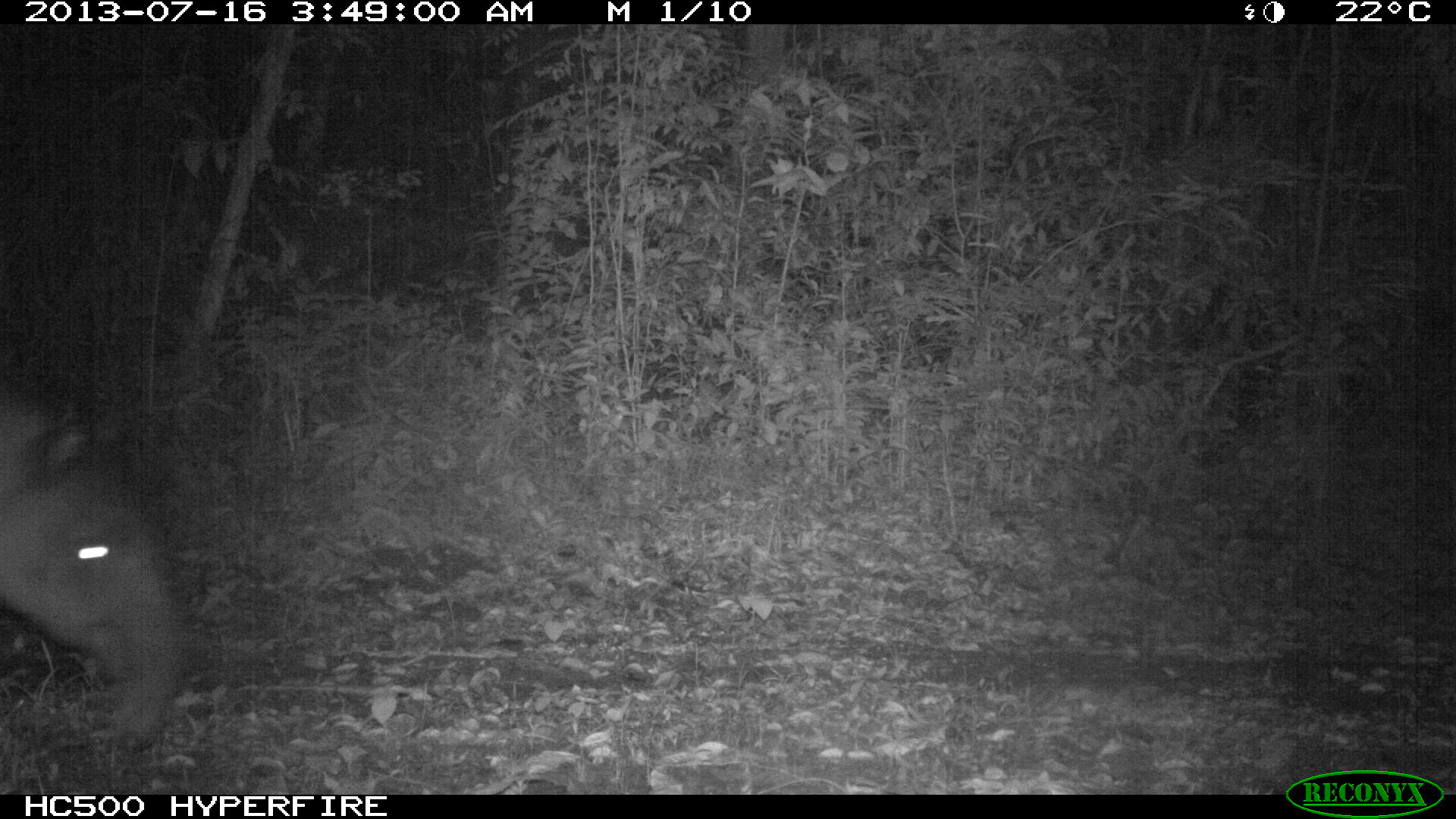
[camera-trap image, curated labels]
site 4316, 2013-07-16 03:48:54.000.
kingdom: Animalia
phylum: Chordata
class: Mammalia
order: Perissodactyla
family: Tapiridae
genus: Tapirus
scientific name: Tapirus bairdii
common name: baird's tapir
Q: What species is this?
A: Tapirus bairdii (baird's tapir).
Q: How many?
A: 1.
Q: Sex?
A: Female.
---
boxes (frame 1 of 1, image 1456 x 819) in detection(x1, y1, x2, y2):
tapirus bairdii: detection(2, 387, 178, 751)